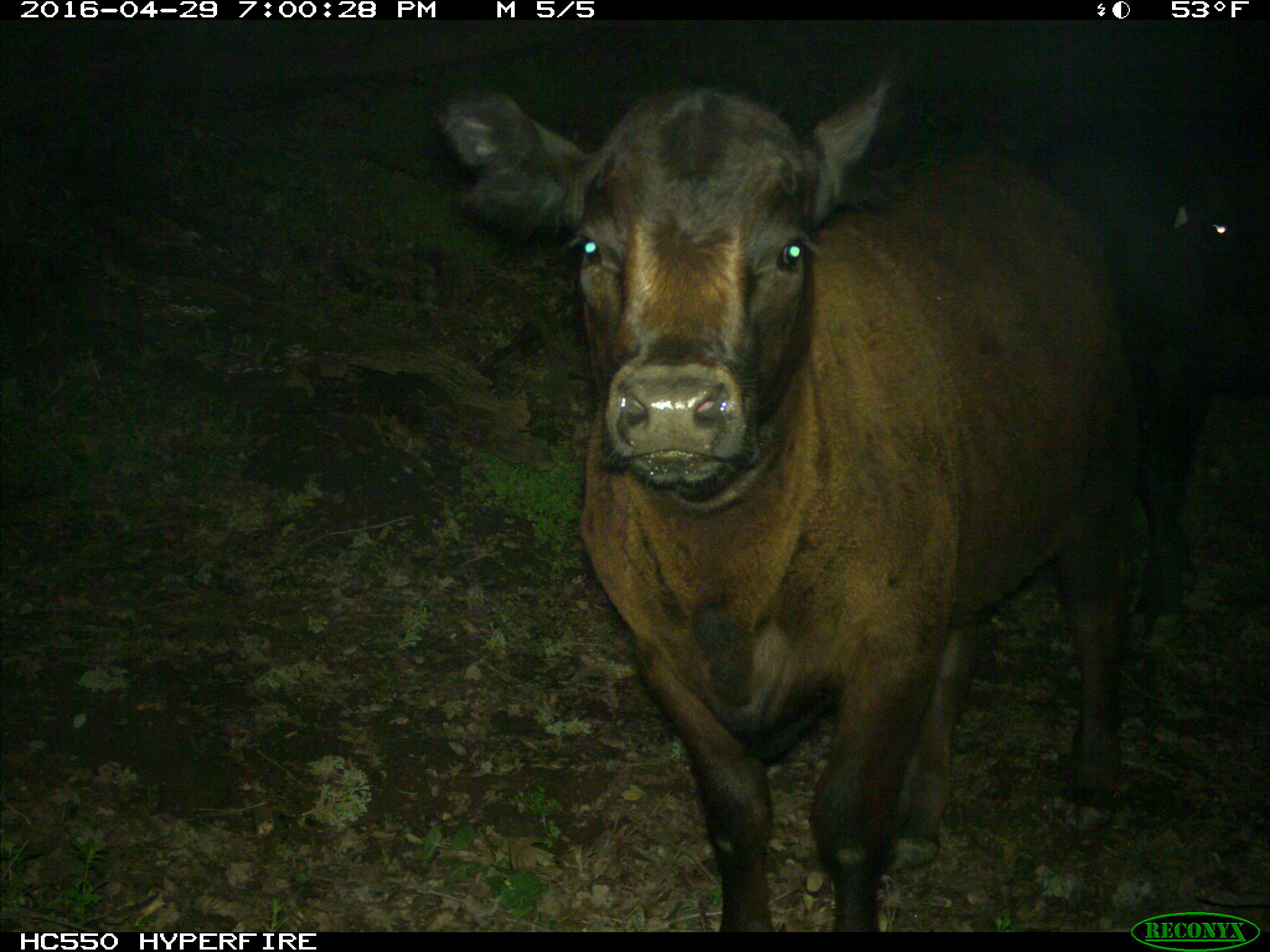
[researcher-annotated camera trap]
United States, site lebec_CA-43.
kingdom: Animalia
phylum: Chordata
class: Mammalia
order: Artiodactyla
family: Bovidae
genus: Bos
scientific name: Bos taurus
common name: domestic cow